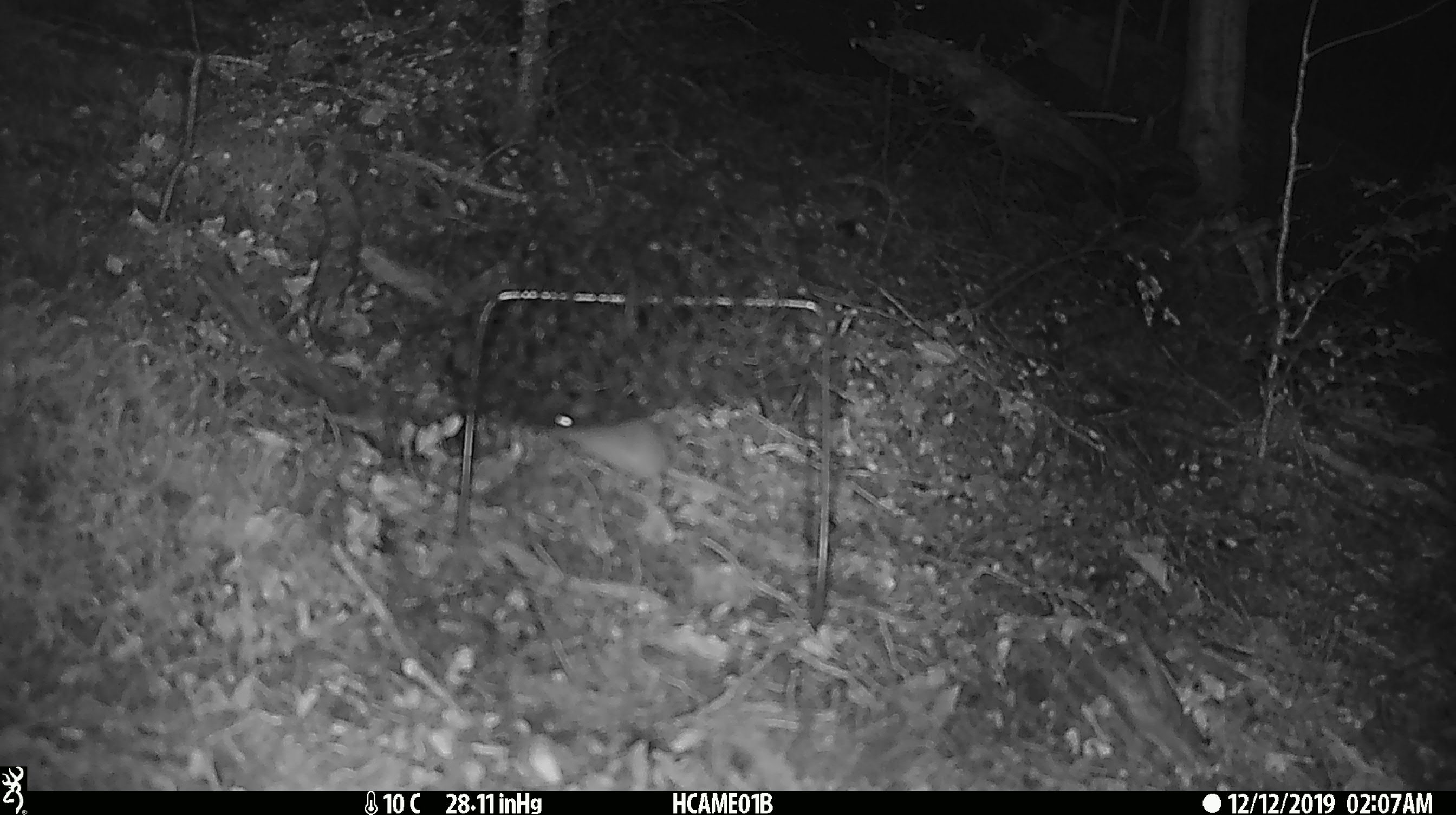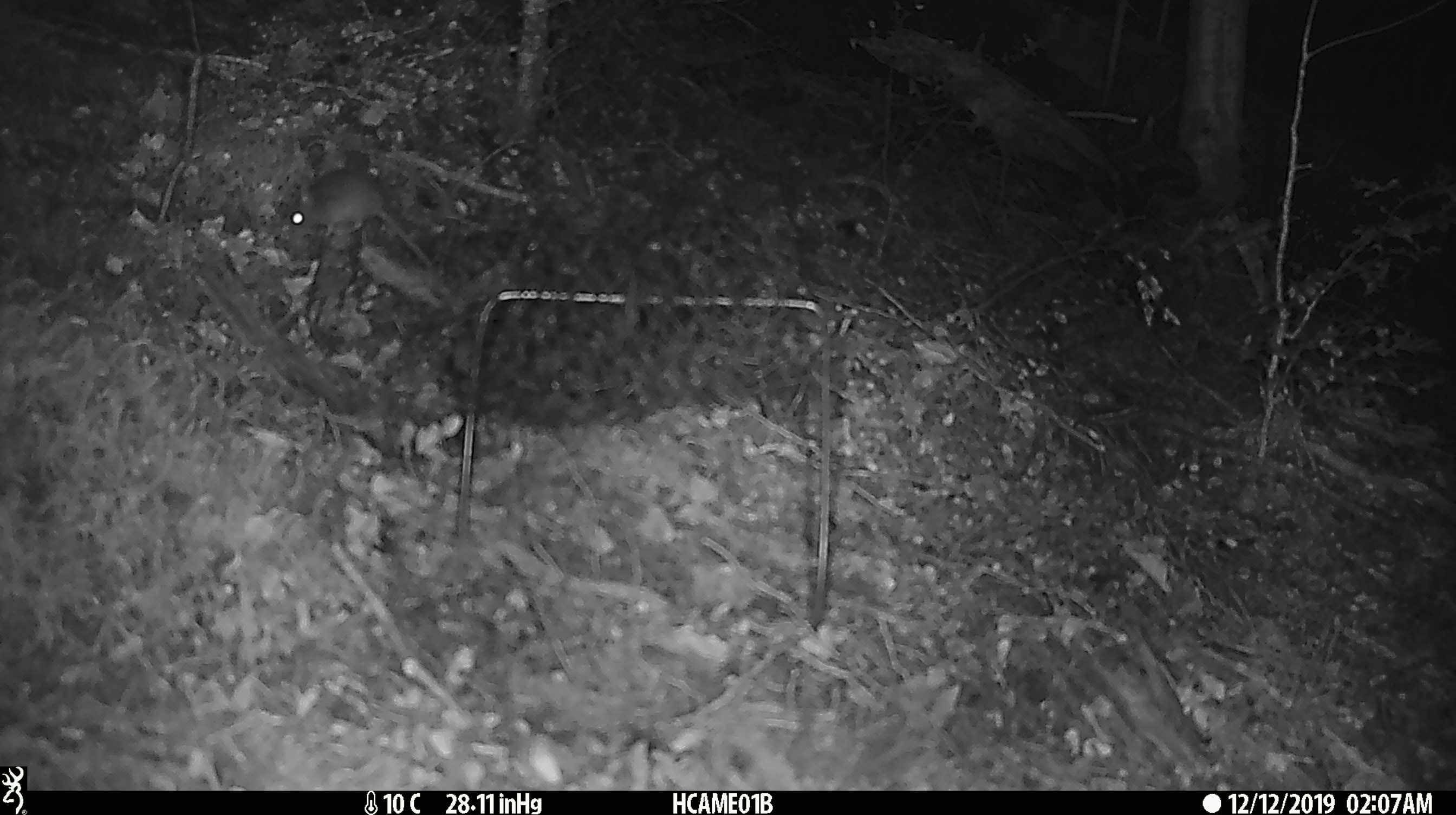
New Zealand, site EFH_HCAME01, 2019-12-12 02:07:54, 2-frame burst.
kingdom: Animalia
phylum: Chordata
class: Mammalia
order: Rodentia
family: Muridae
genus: Mus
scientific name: Mus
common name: mouse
Mouse (Mus).